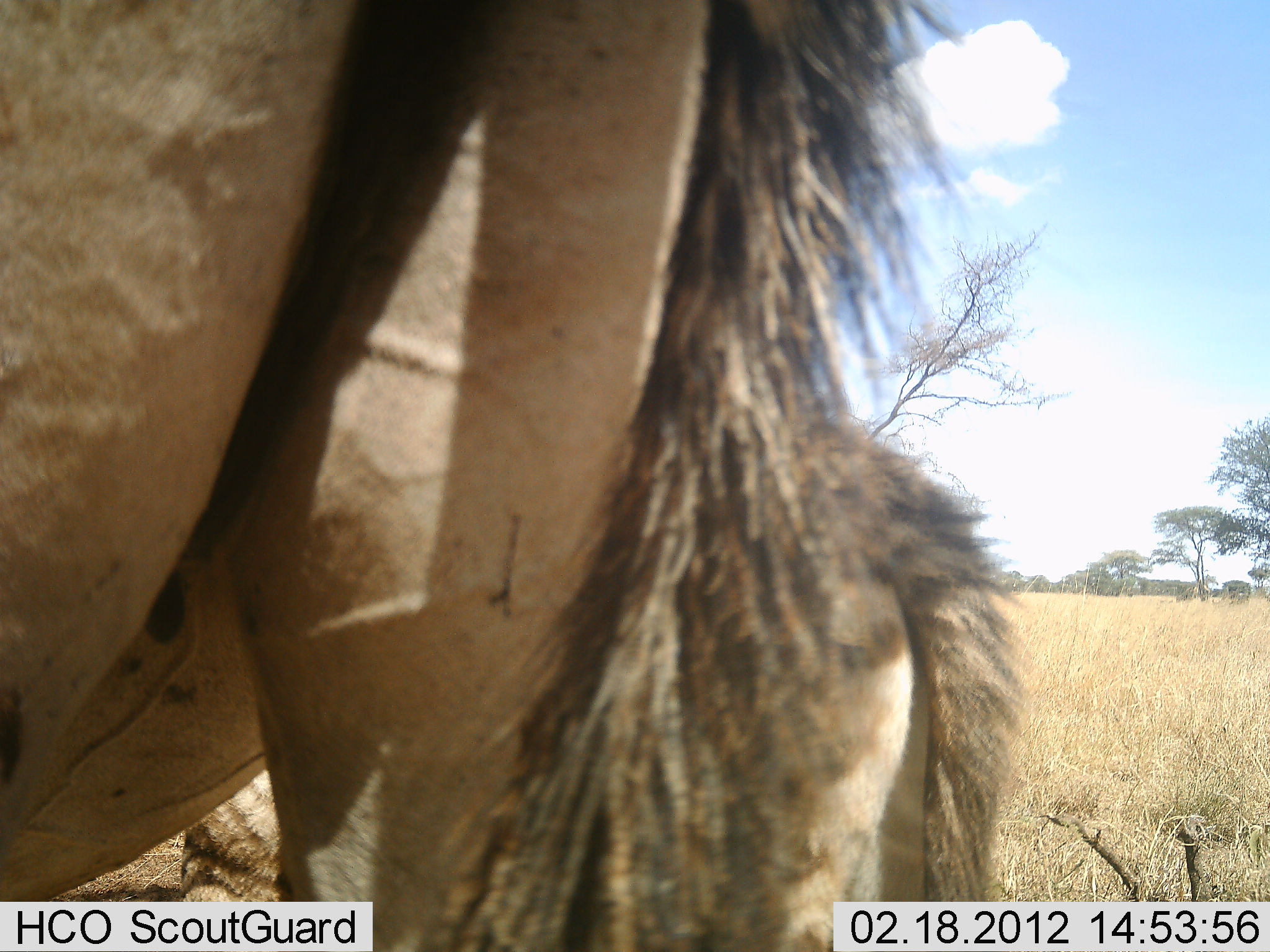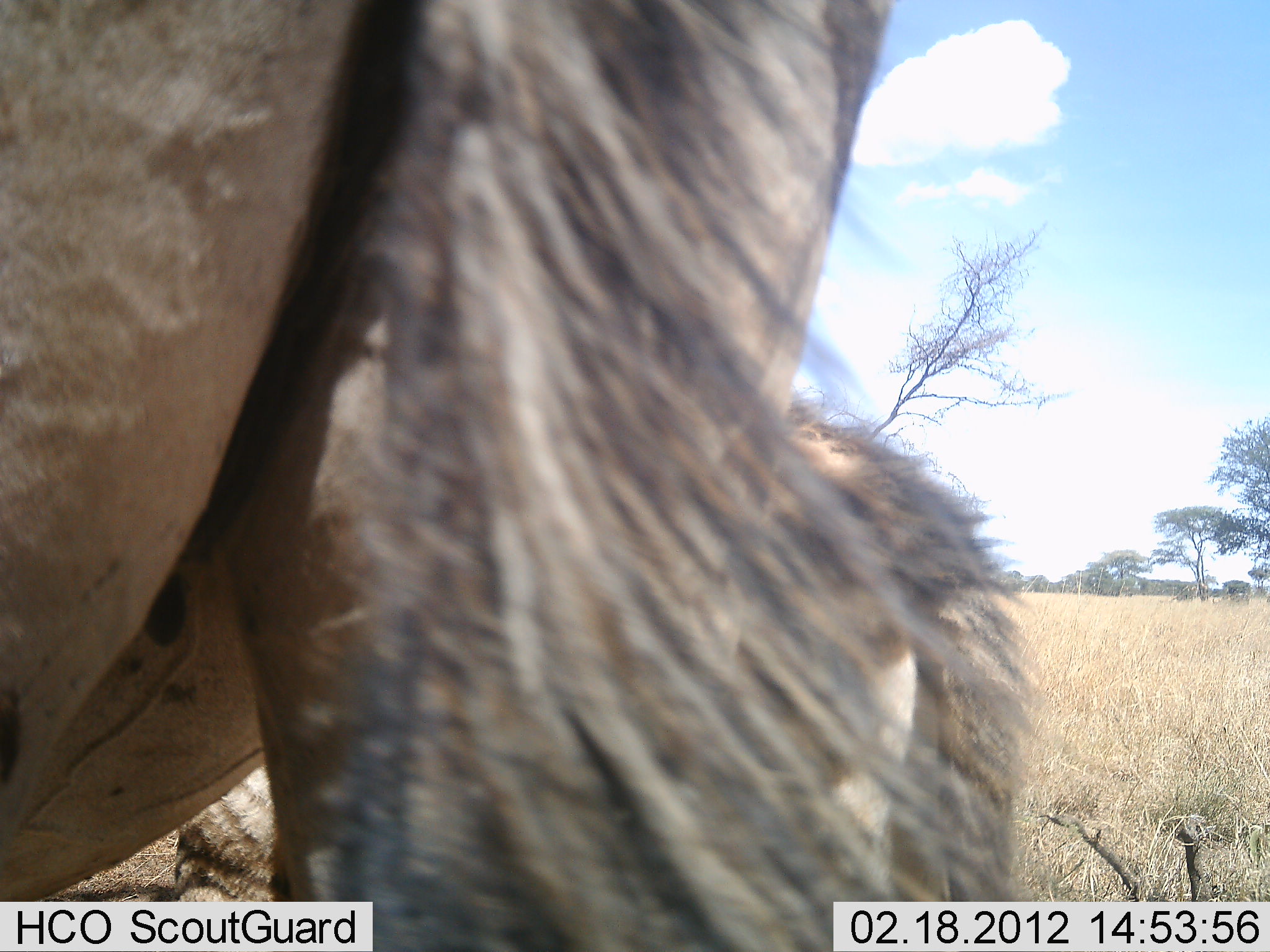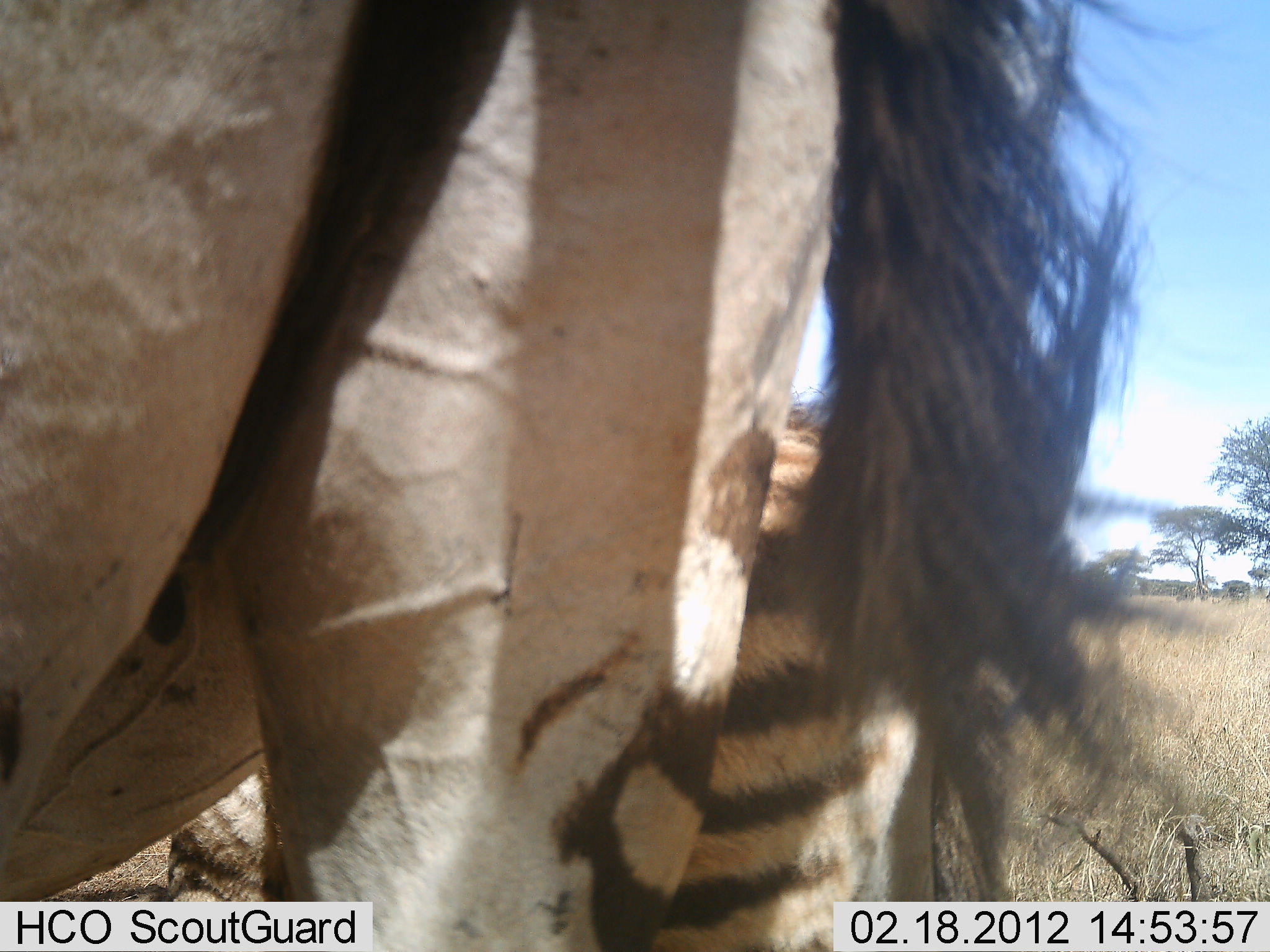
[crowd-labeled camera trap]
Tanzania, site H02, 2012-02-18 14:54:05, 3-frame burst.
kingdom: Animalia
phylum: Chordata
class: Mammalia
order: Perissodactyla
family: Equidae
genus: Equus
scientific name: Equus quagga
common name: plains zebra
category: zebra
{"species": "zebra (plains zebra) (Equus quagga)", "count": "2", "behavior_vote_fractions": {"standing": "94%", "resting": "0%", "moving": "0%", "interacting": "0%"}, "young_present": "72%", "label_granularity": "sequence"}